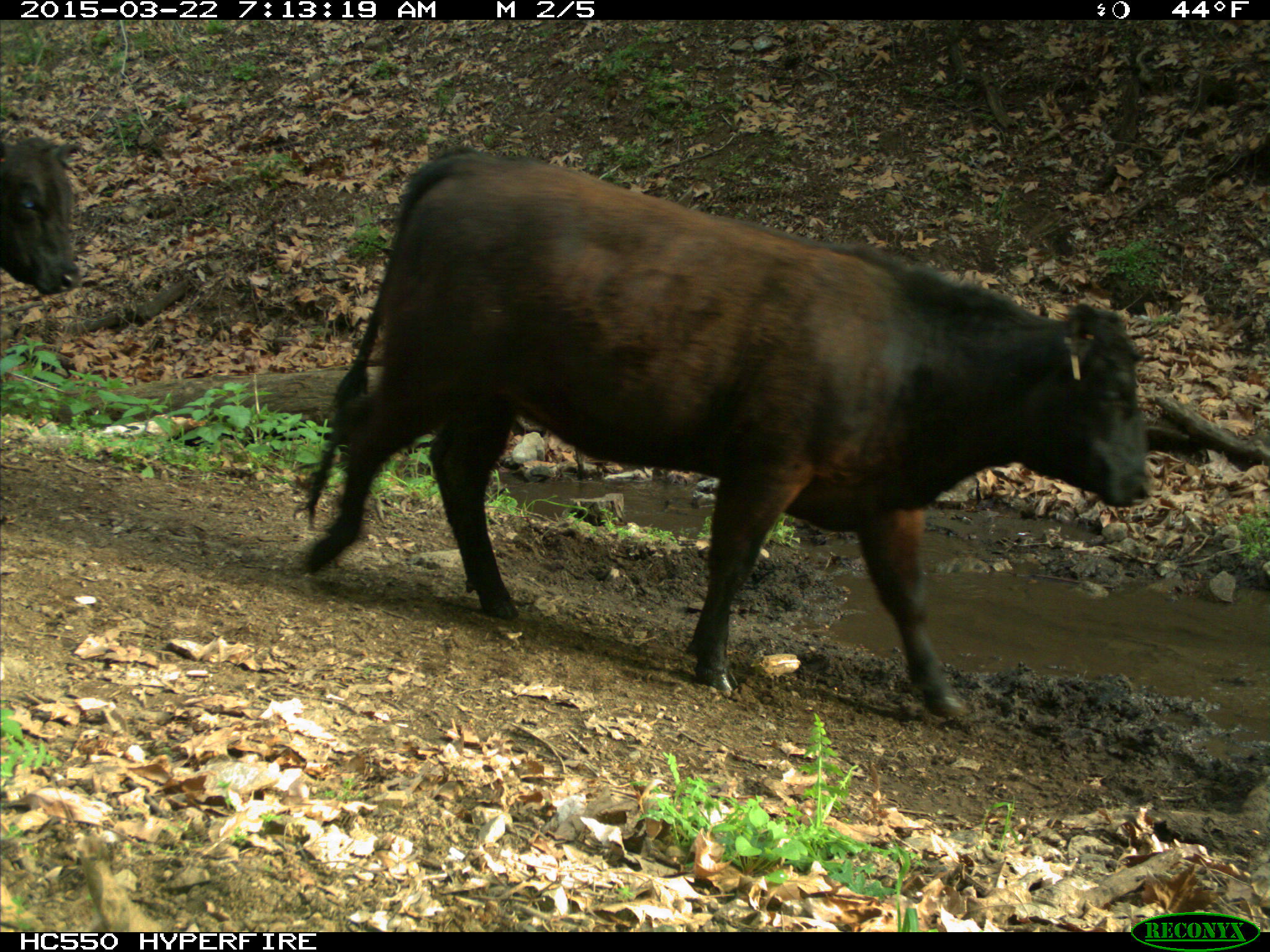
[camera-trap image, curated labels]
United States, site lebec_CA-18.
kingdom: Animalia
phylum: Chordata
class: Mammalia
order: Artiodactyla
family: Bovidae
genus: Bos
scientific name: Bos taurus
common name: domestic cow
Bos taurus (domestic cow).